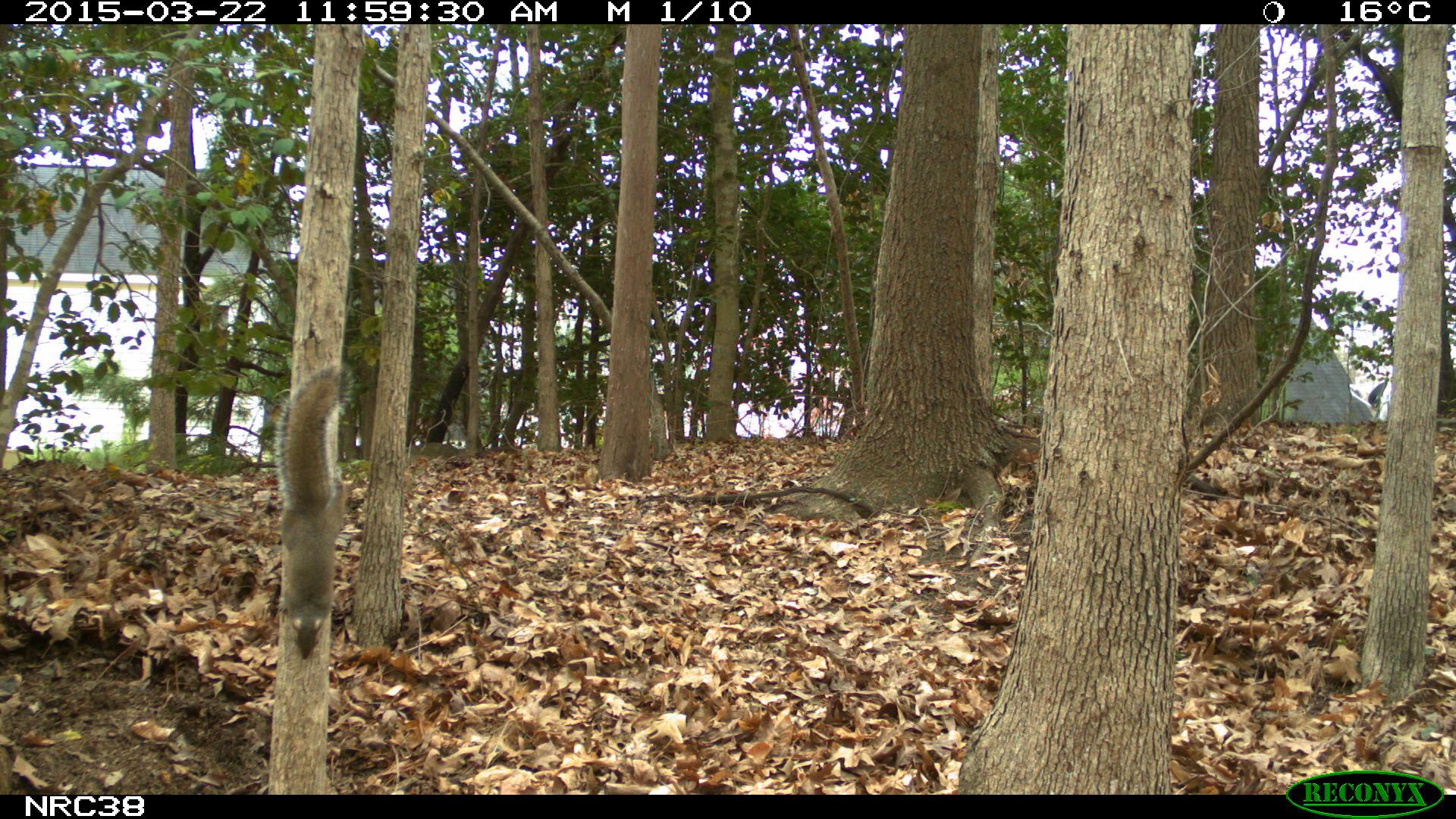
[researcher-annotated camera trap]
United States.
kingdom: Animalia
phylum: Chordata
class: Mammalia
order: Rodentia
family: Sciuridae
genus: Sciurus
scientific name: Sciurus carolinensis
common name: eastern gray squirrel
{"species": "Eastern Gray Squirrel (Sciurus carolinensis)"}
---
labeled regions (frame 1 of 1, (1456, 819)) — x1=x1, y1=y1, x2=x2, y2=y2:
Eastern Gray Squirrel: x1=252, y1=360, x2=367, y2=665